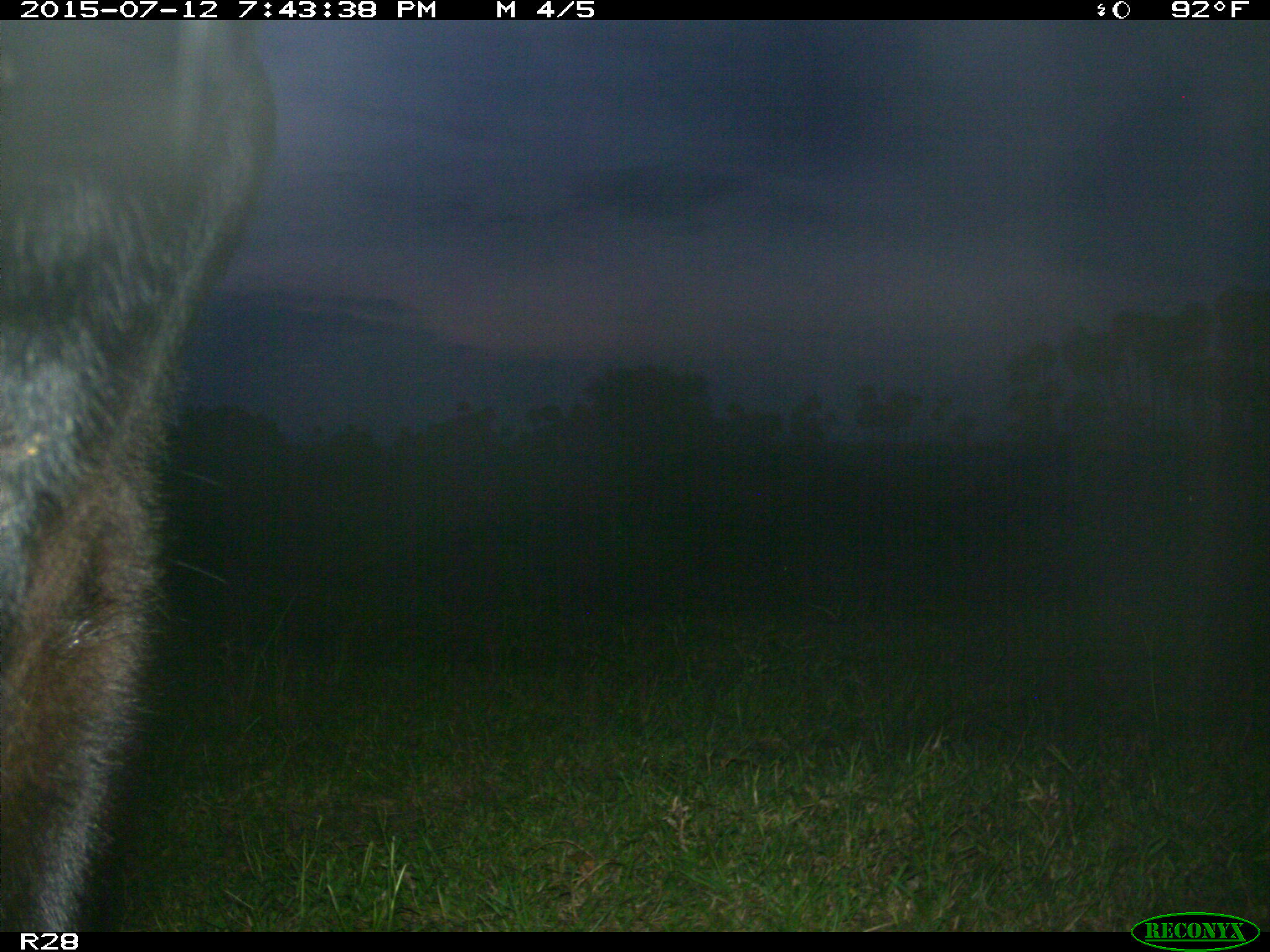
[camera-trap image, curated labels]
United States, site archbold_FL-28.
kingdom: Animalia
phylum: Chordata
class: Mammalia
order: Artiodactyla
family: Bovidae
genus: Bos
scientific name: Bos taurus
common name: domestic cow